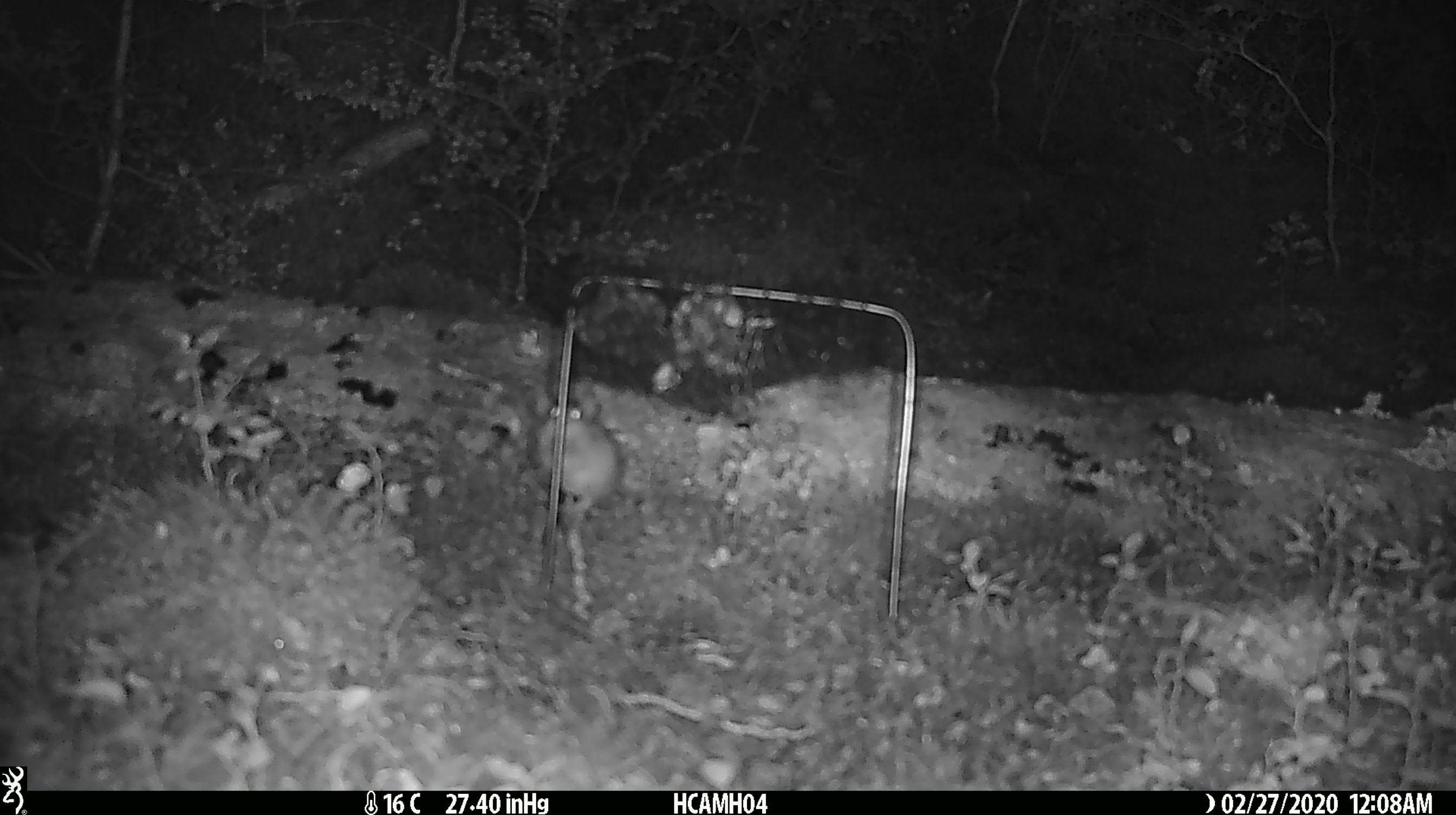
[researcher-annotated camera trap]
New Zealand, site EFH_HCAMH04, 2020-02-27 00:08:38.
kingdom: Animalia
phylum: Chordata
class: Mammalia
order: Rodentia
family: Muridae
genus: Mus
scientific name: Mus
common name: mouse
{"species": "mouse (Mus)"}